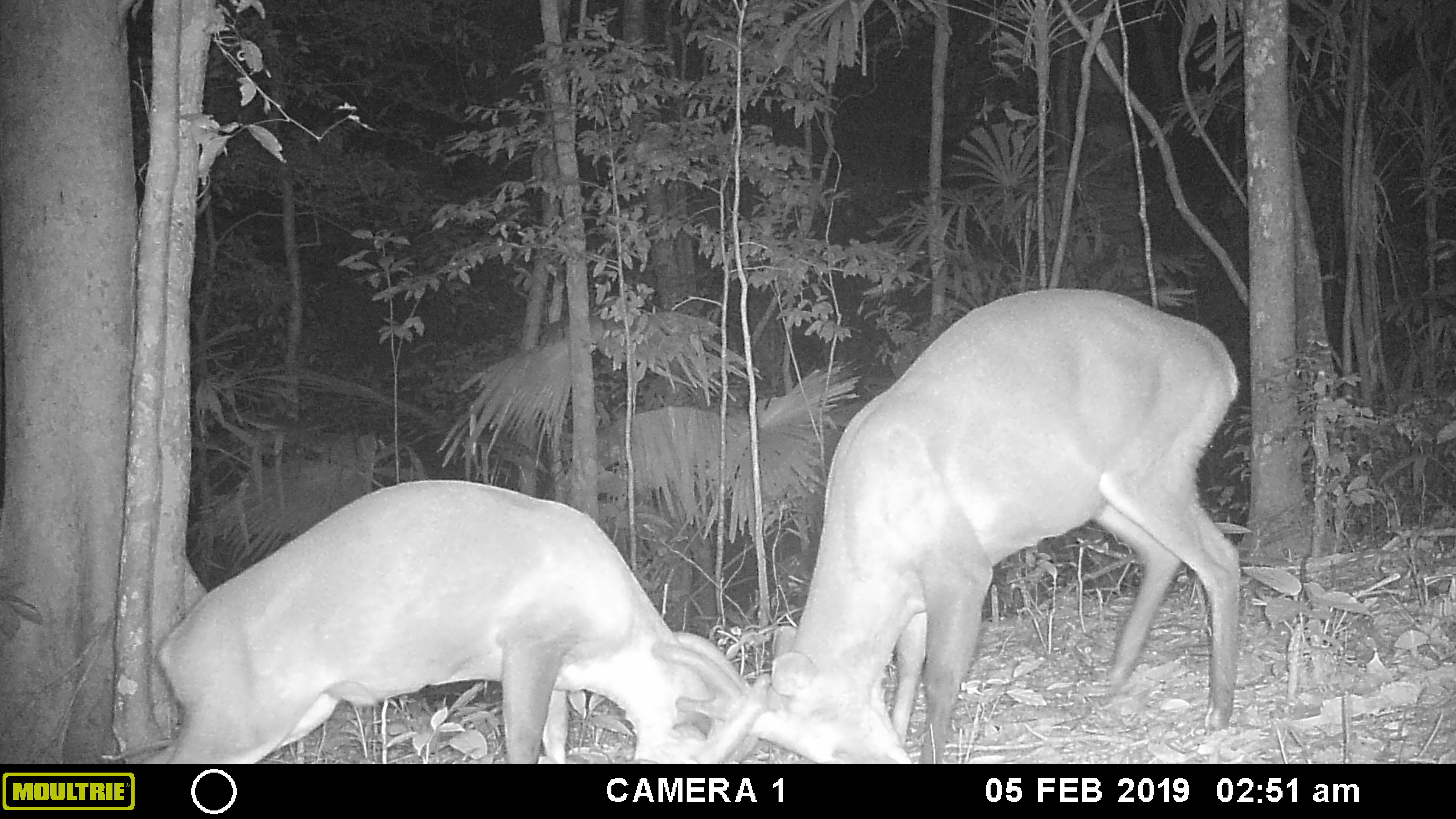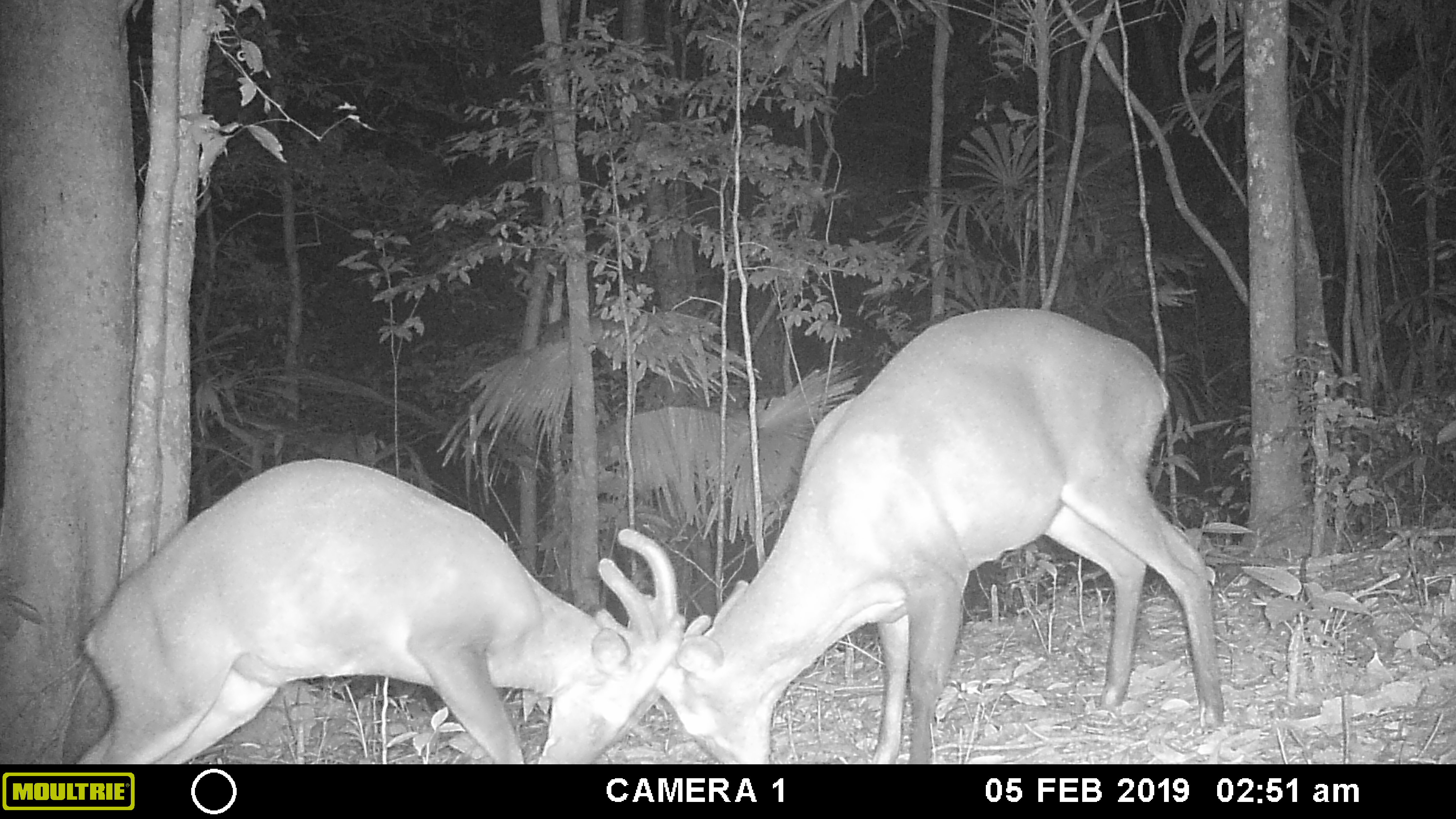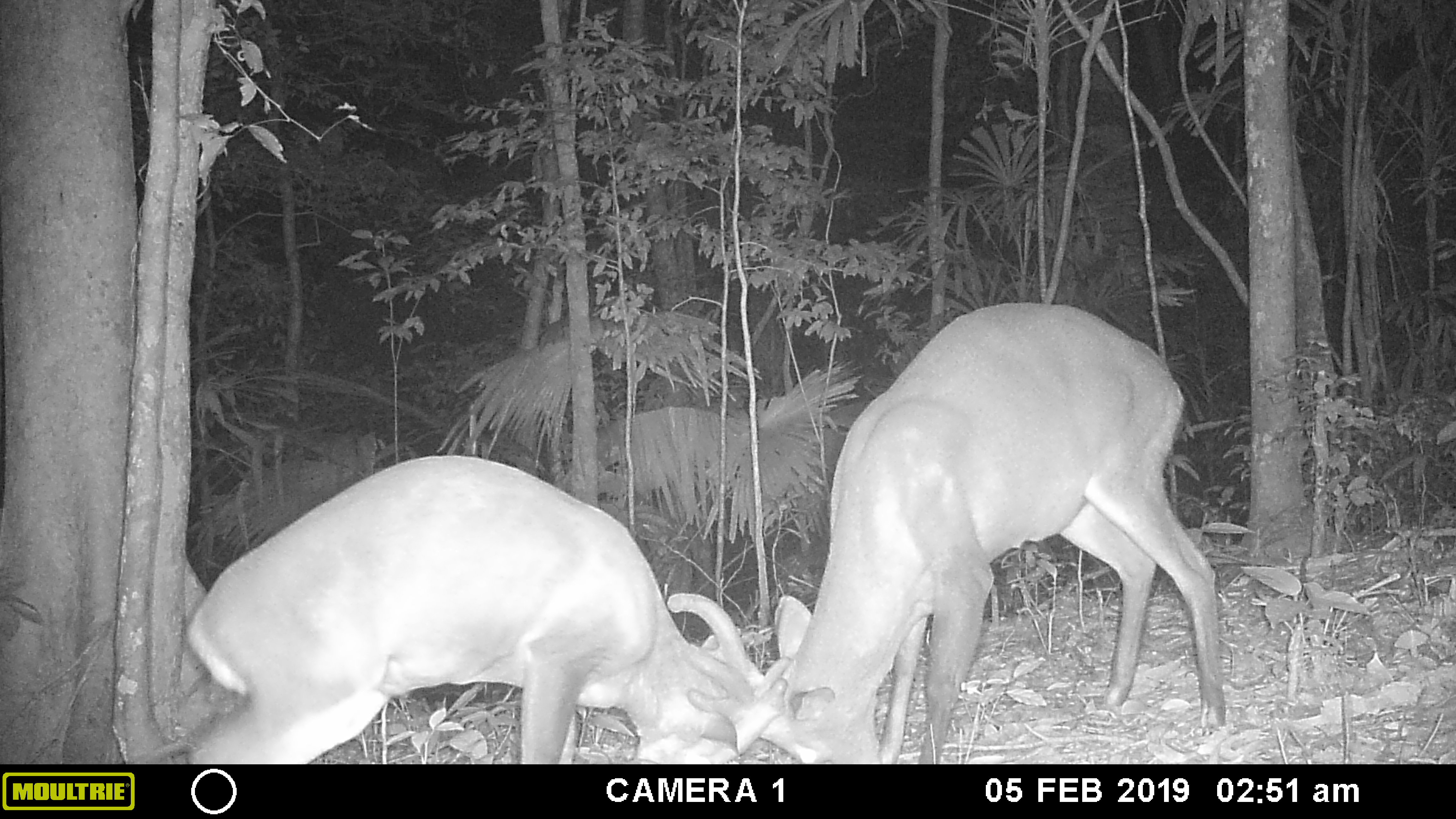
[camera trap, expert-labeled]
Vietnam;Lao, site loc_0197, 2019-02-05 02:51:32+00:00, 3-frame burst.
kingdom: Animalia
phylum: Chordata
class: Mammalia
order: Artiodactyla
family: Cervidae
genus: Muntiacus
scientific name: Muntiacus vuquangensis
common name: large-antlered muntjac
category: large antlered muntjac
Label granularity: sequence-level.